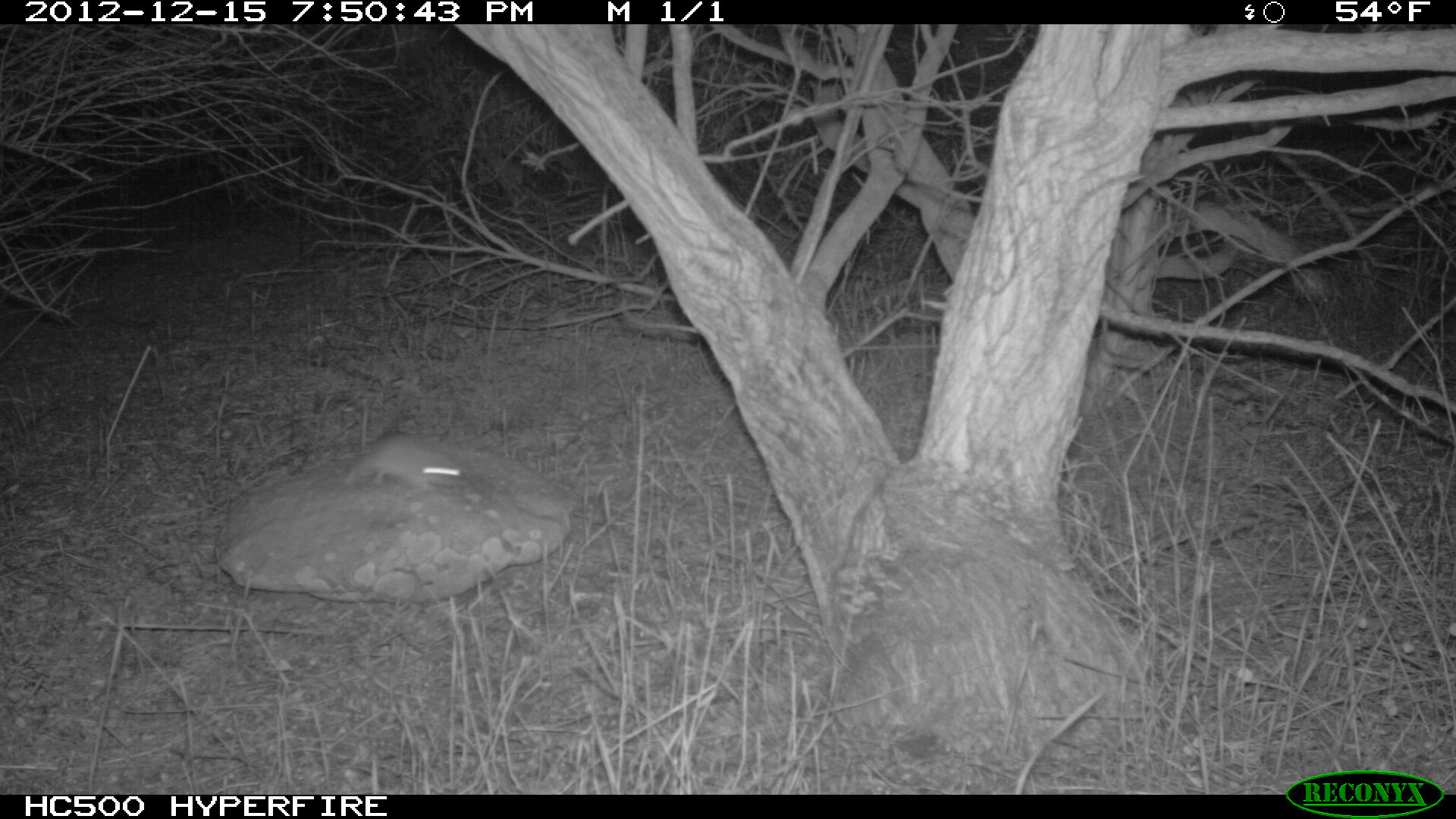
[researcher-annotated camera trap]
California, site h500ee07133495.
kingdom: Animalia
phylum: Chordata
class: Mammalia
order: Rodentia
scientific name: Rodentia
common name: rodent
Rodent (Rodentia).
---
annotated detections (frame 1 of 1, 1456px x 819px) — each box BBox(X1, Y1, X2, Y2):
rodent: BBox(344, 395, 472, 490)